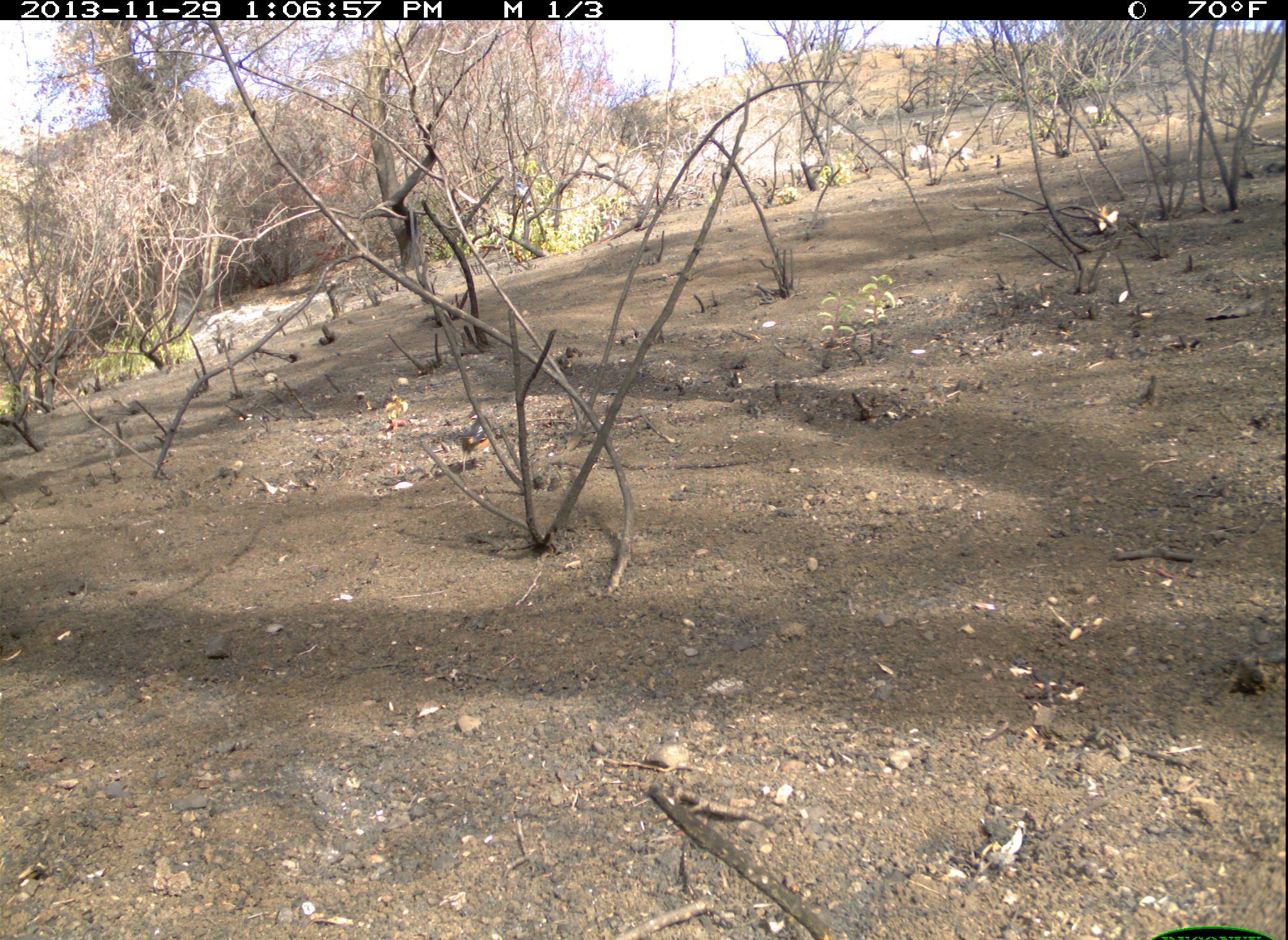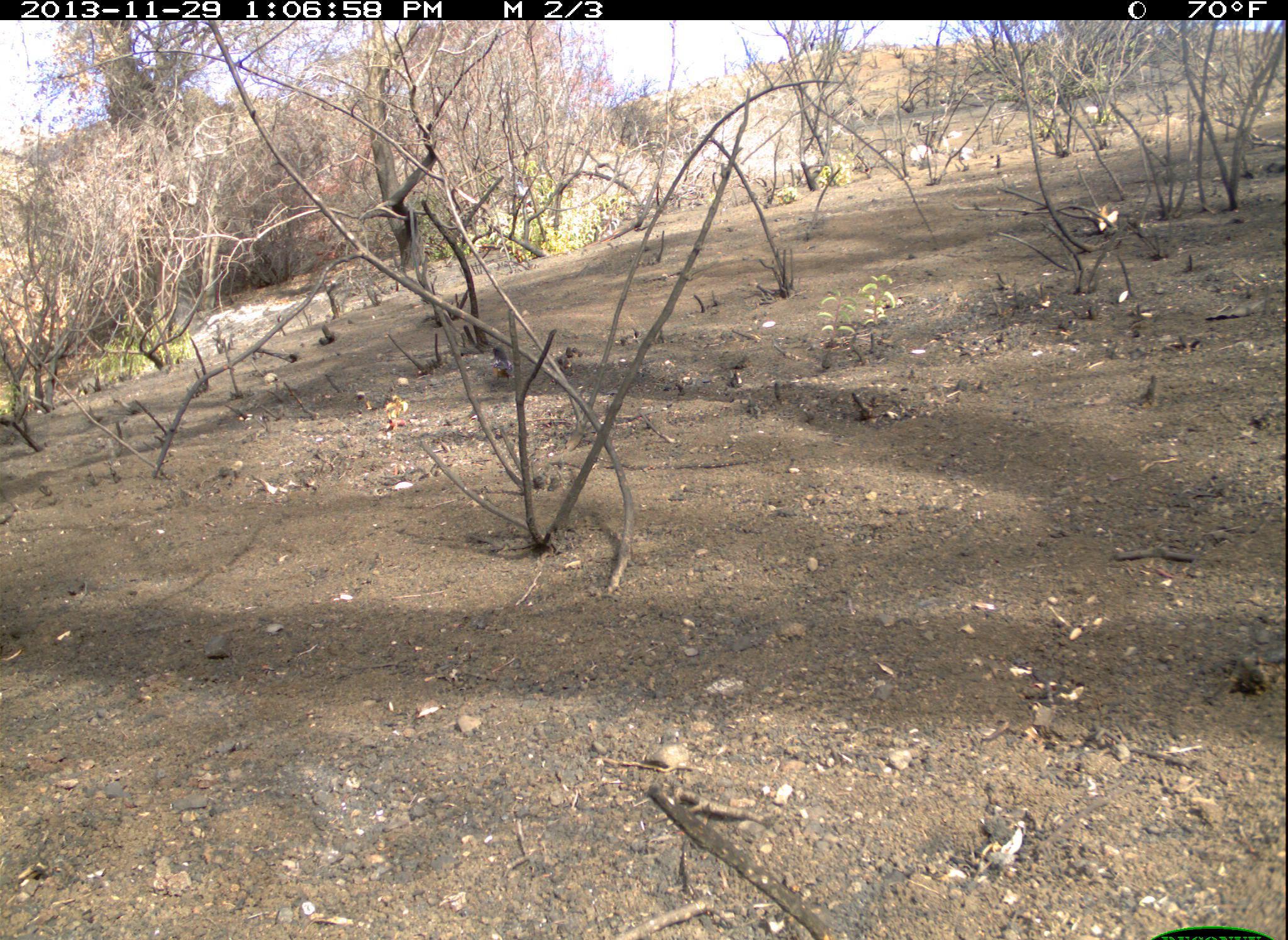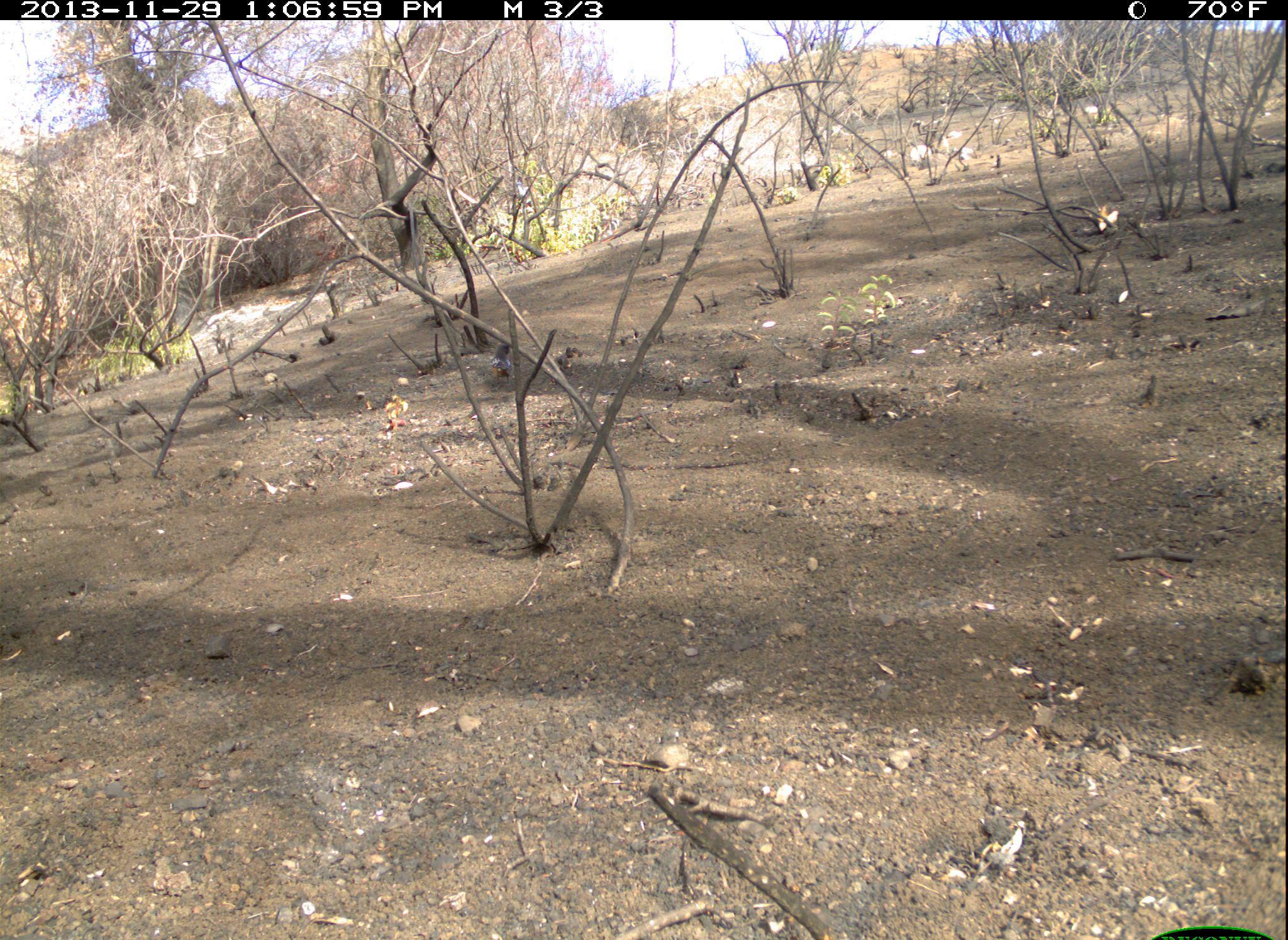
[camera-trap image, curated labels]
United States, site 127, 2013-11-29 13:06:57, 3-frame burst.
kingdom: Animalia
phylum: Chordata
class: Aves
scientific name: Aves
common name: bird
Bird (Aves).